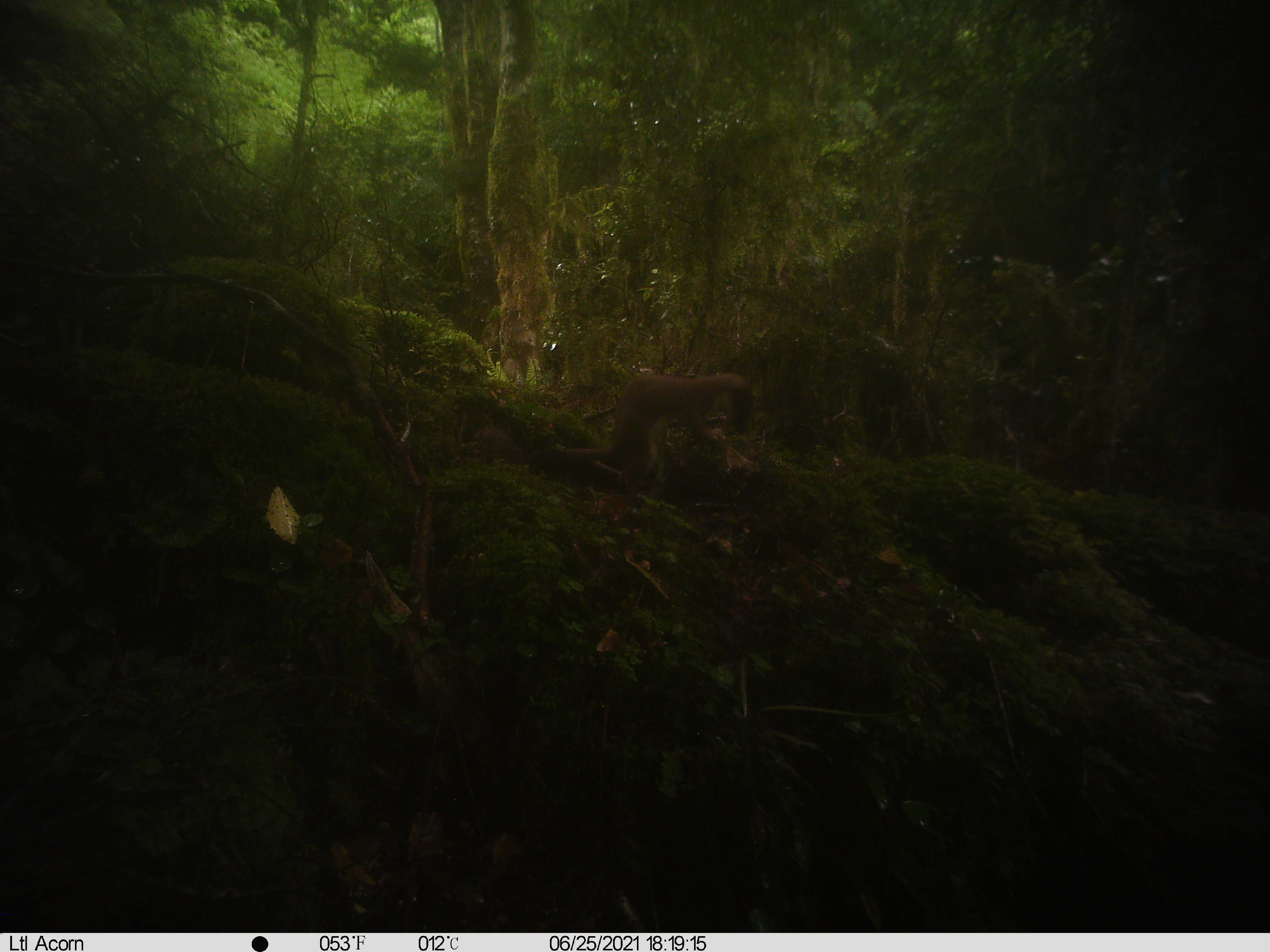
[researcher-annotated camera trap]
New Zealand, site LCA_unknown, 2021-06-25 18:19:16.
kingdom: Animalia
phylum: Chordata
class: Mammalia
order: Carnivora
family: Mustelidae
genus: Mustela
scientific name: Mustela erminea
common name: stoat